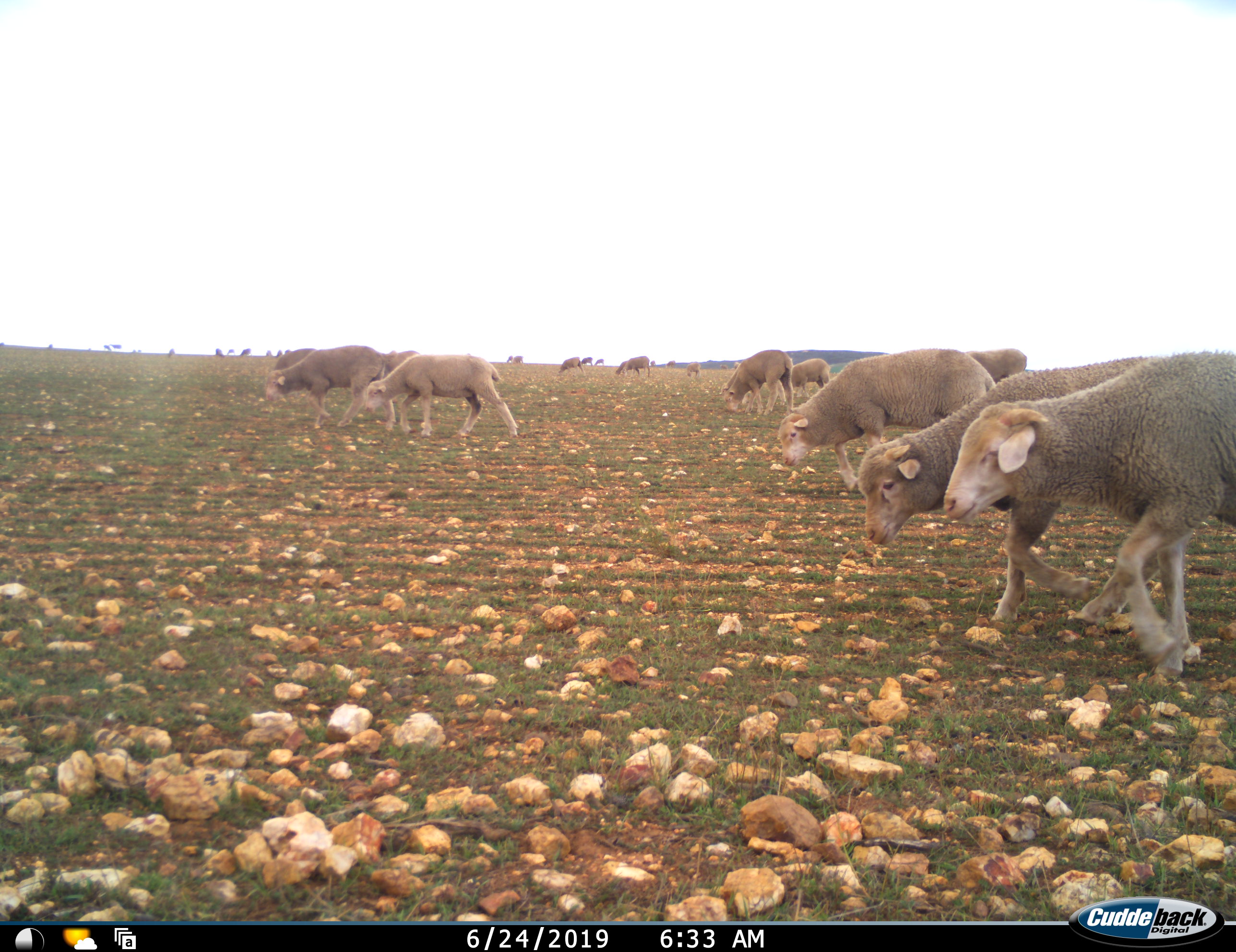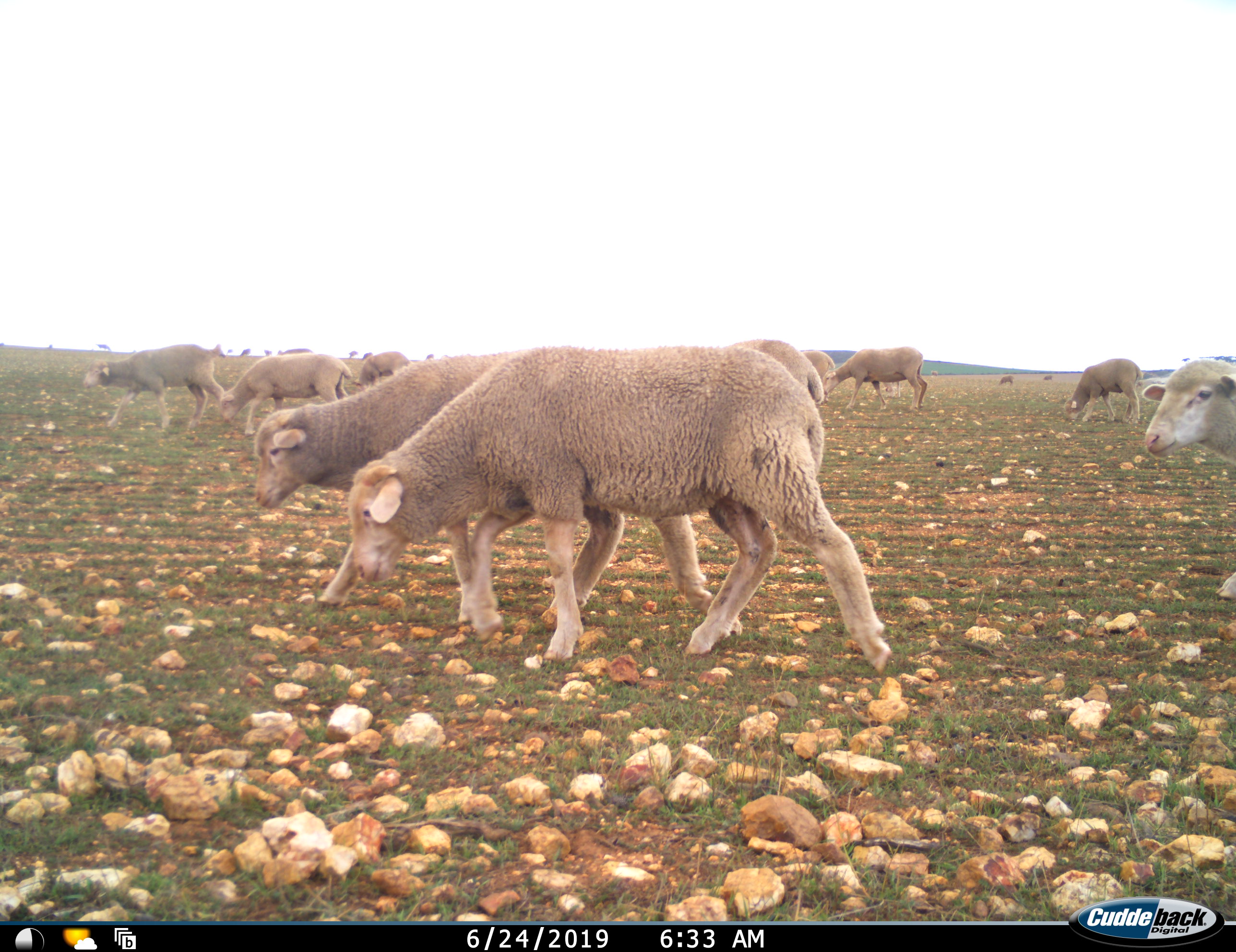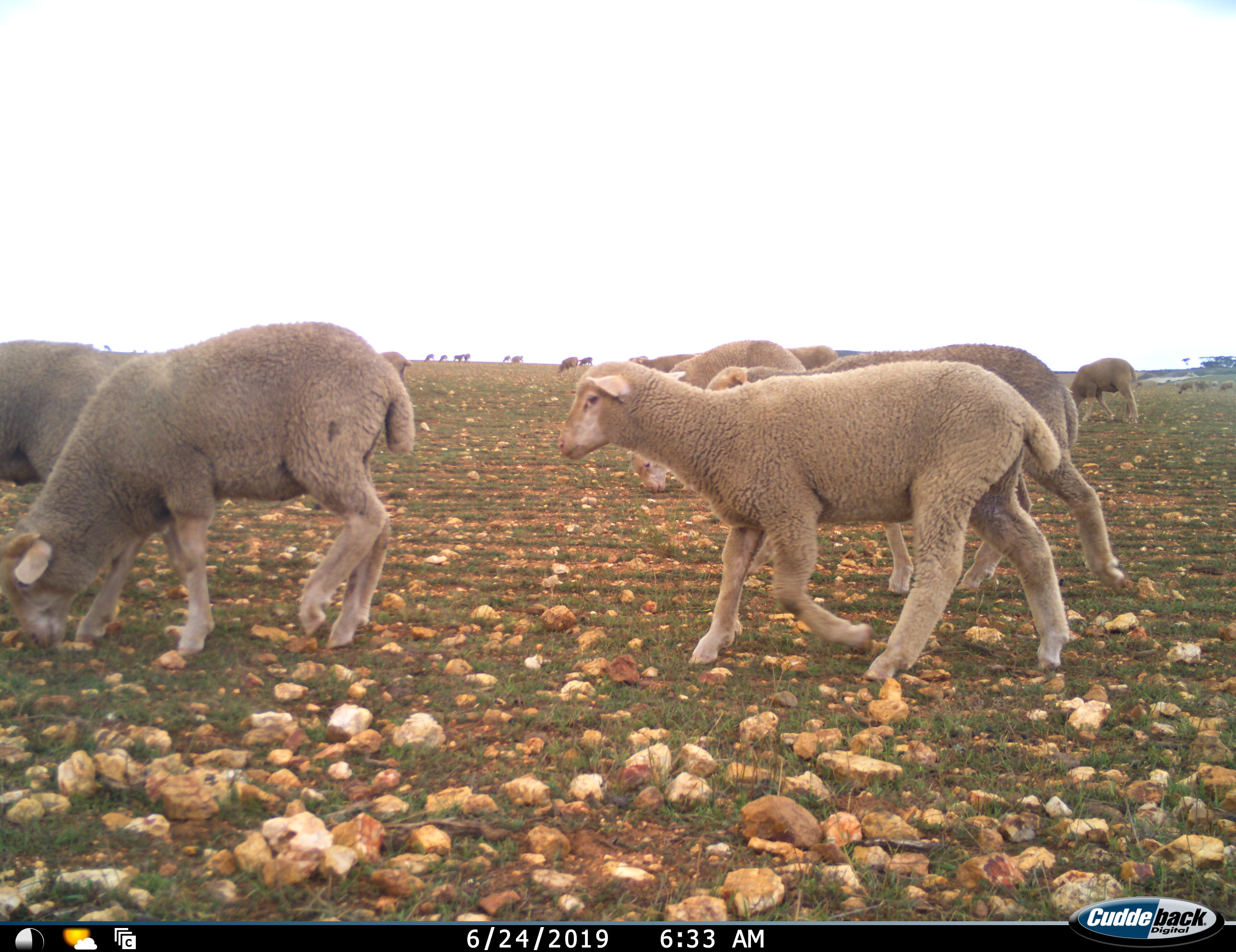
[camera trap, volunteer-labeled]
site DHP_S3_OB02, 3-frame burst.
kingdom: Animalia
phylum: Chordata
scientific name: Vertebrata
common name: domestic animal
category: domesticanimal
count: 11-50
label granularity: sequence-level